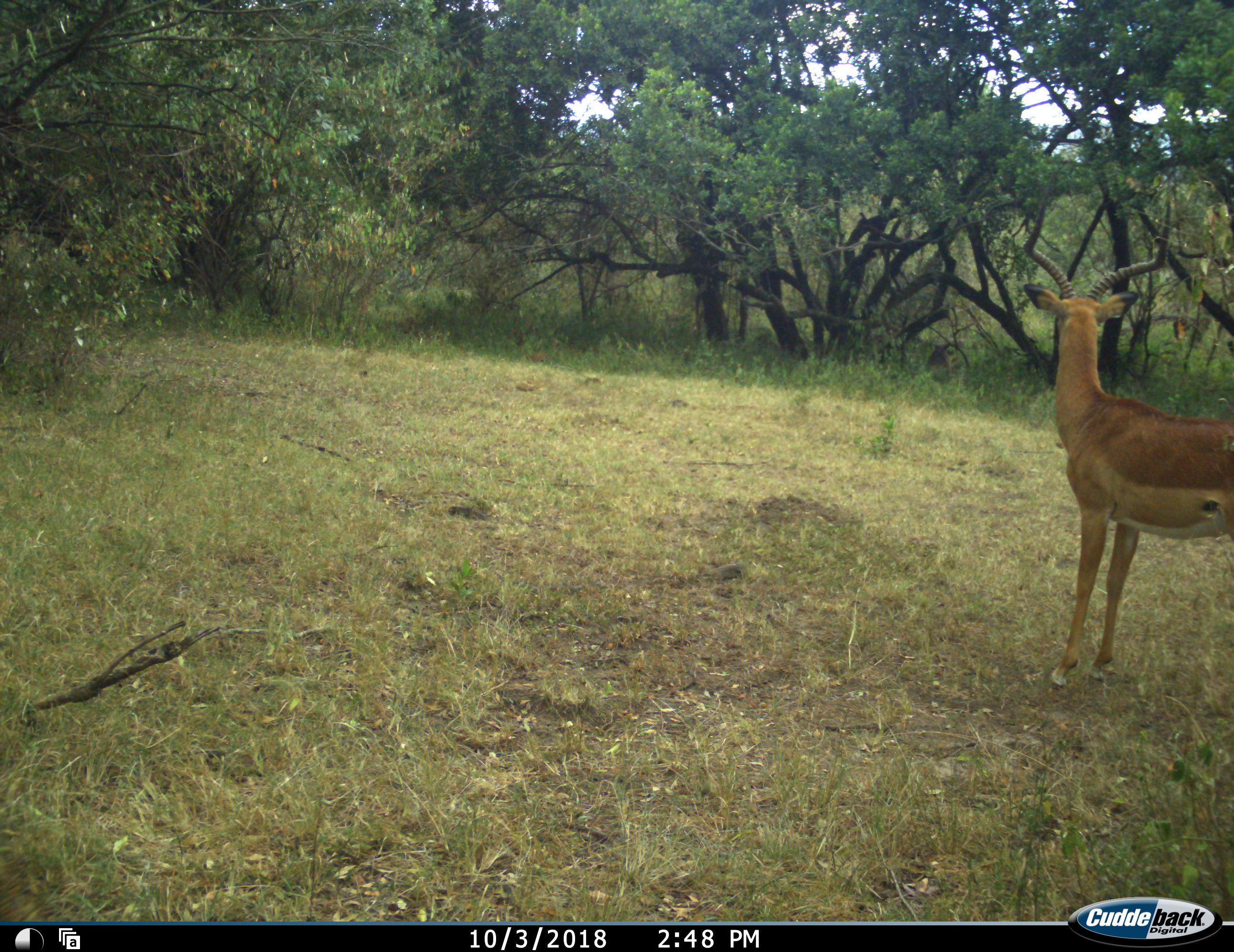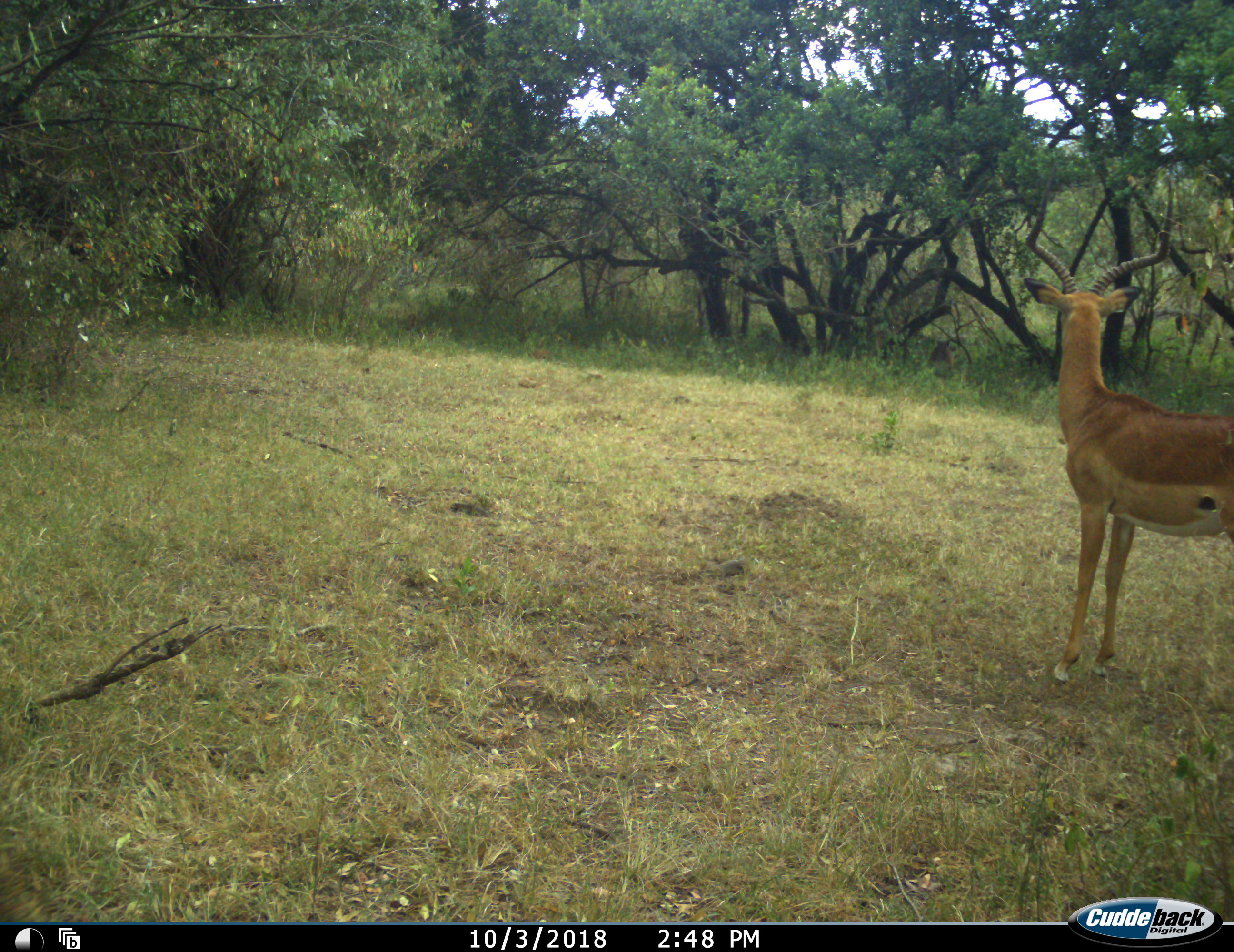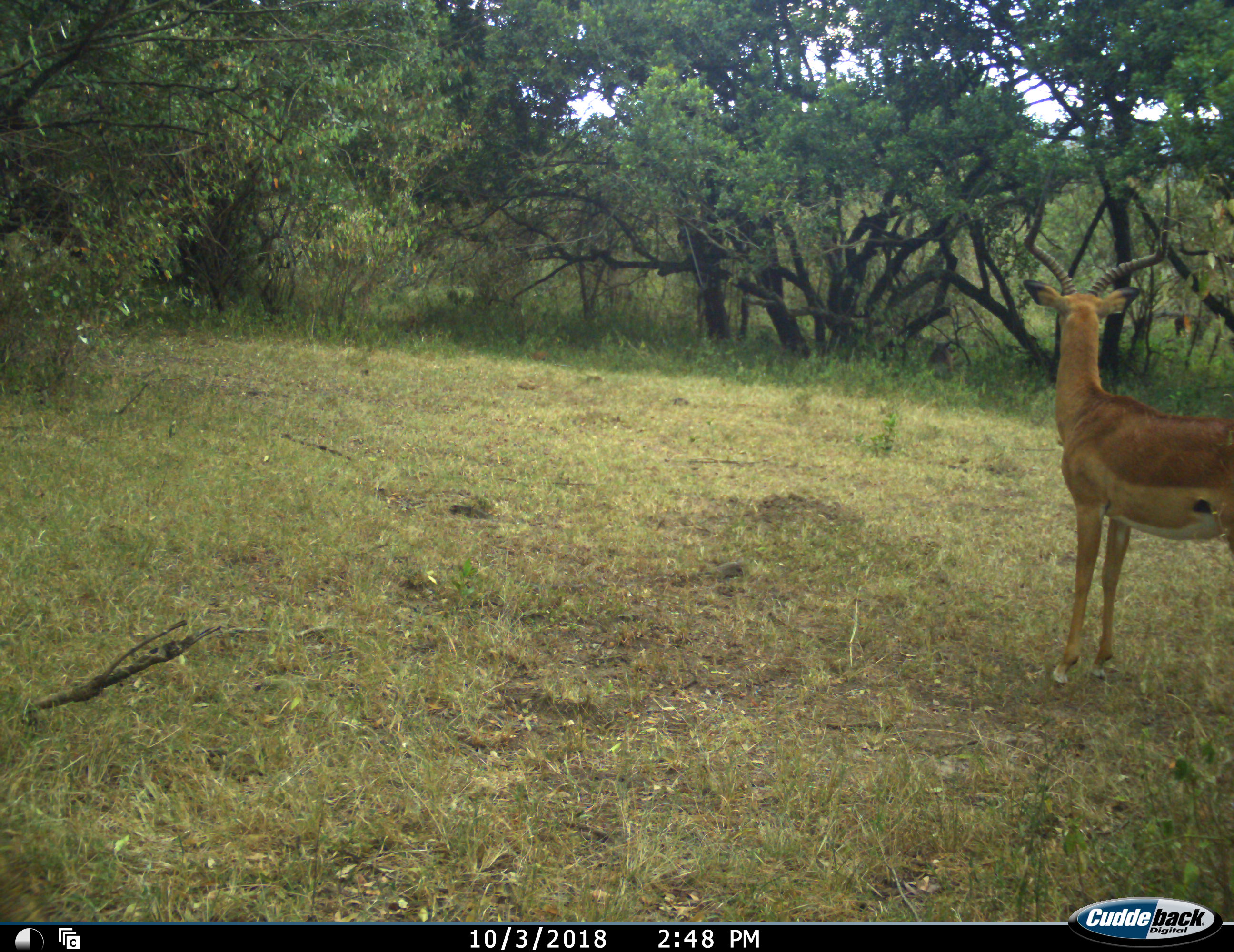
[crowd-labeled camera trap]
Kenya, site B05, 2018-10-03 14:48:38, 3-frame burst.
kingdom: Animalia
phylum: Chordata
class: Mammalia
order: Artiodactyla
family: Bovidae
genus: Aepyceros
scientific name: Aepyceros melampus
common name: impala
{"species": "impala (Aepyceros melampus)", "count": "1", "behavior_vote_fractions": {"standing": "100%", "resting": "12%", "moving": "12%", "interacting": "0%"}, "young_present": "0%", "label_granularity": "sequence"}